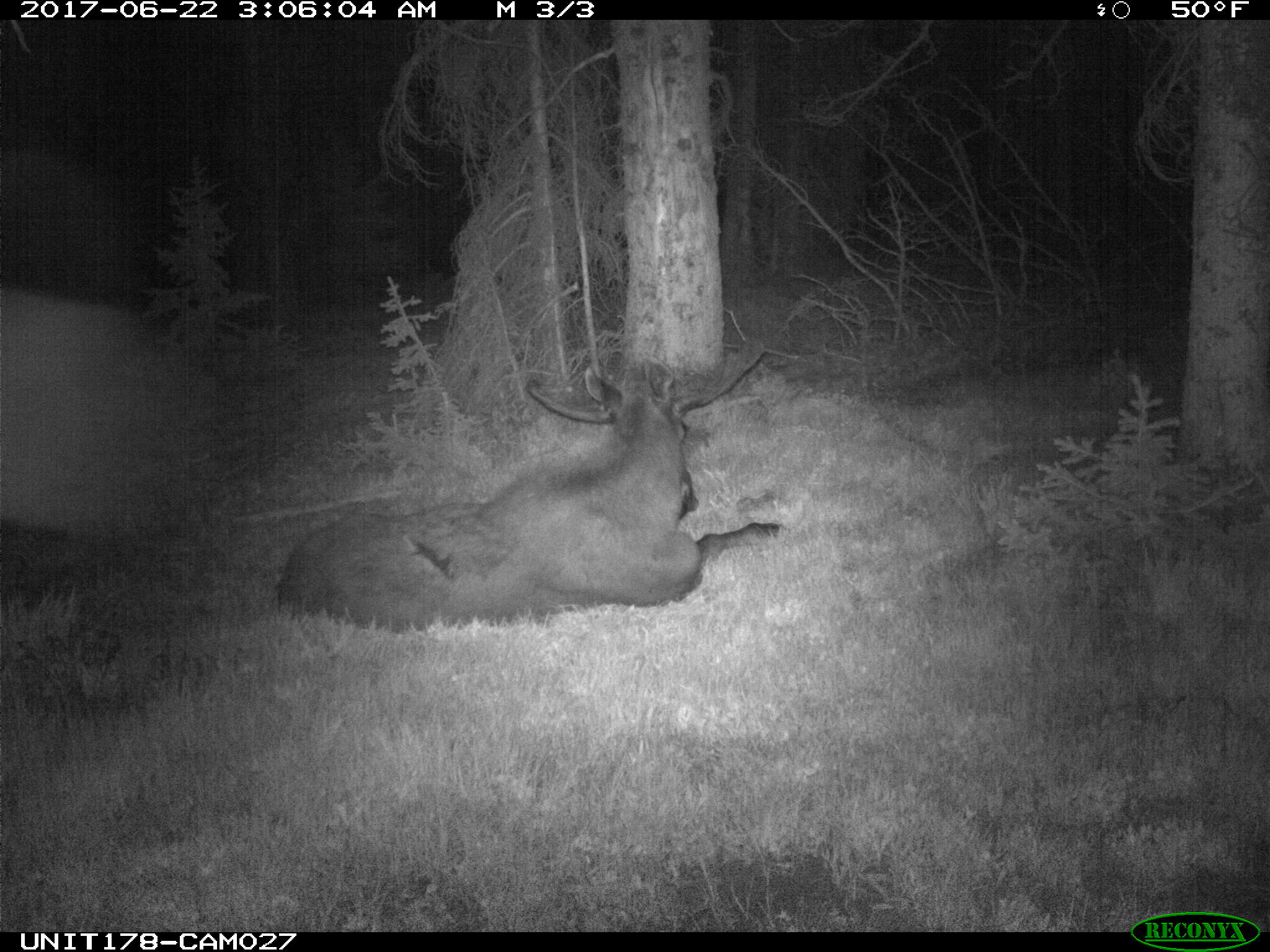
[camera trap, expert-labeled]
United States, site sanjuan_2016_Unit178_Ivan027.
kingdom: Animalia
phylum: Chordata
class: Mammalia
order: Artiodactyla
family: Cervidae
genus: Alces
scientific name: Alces alces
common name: moose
Alces alces (moose).